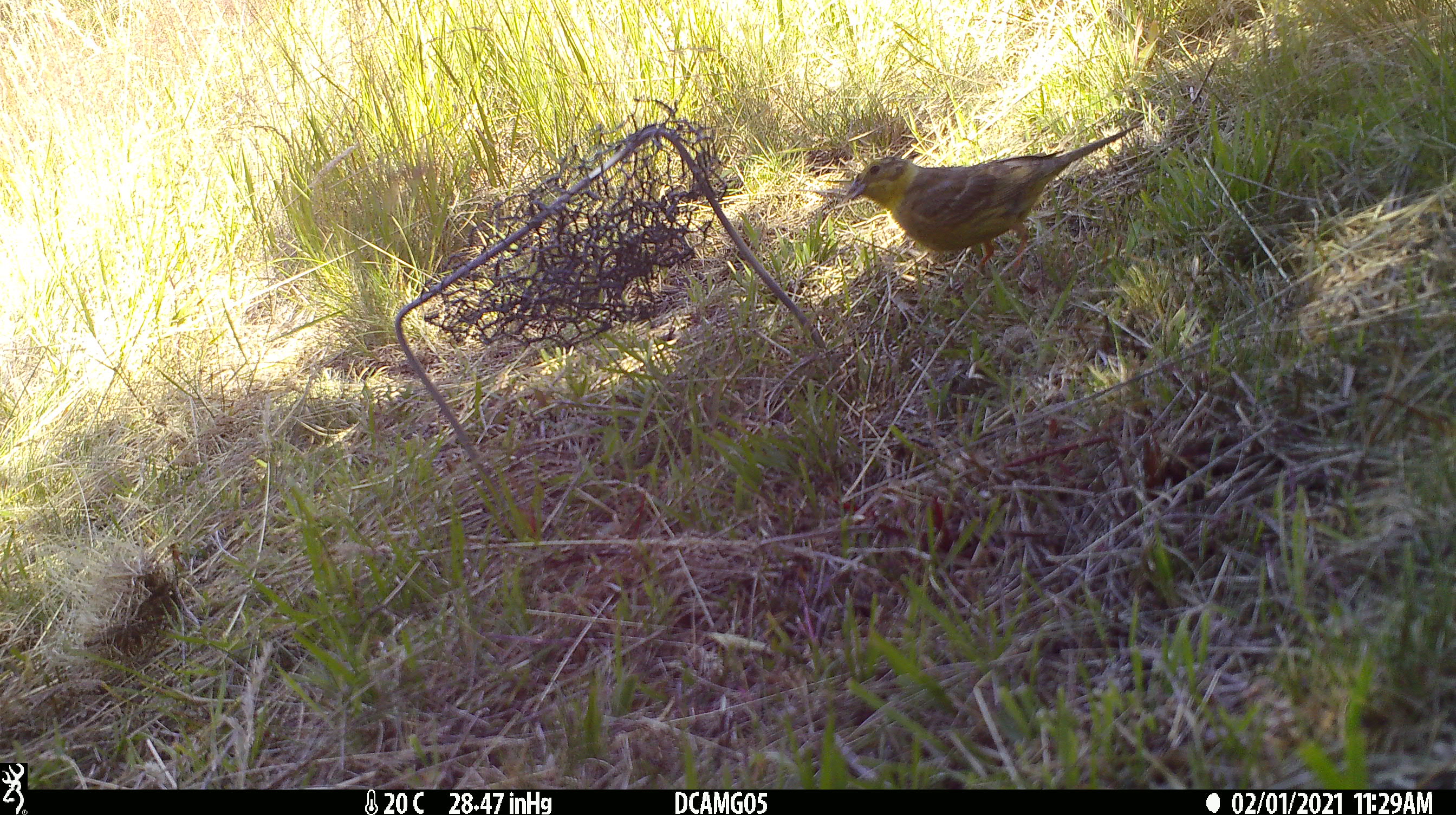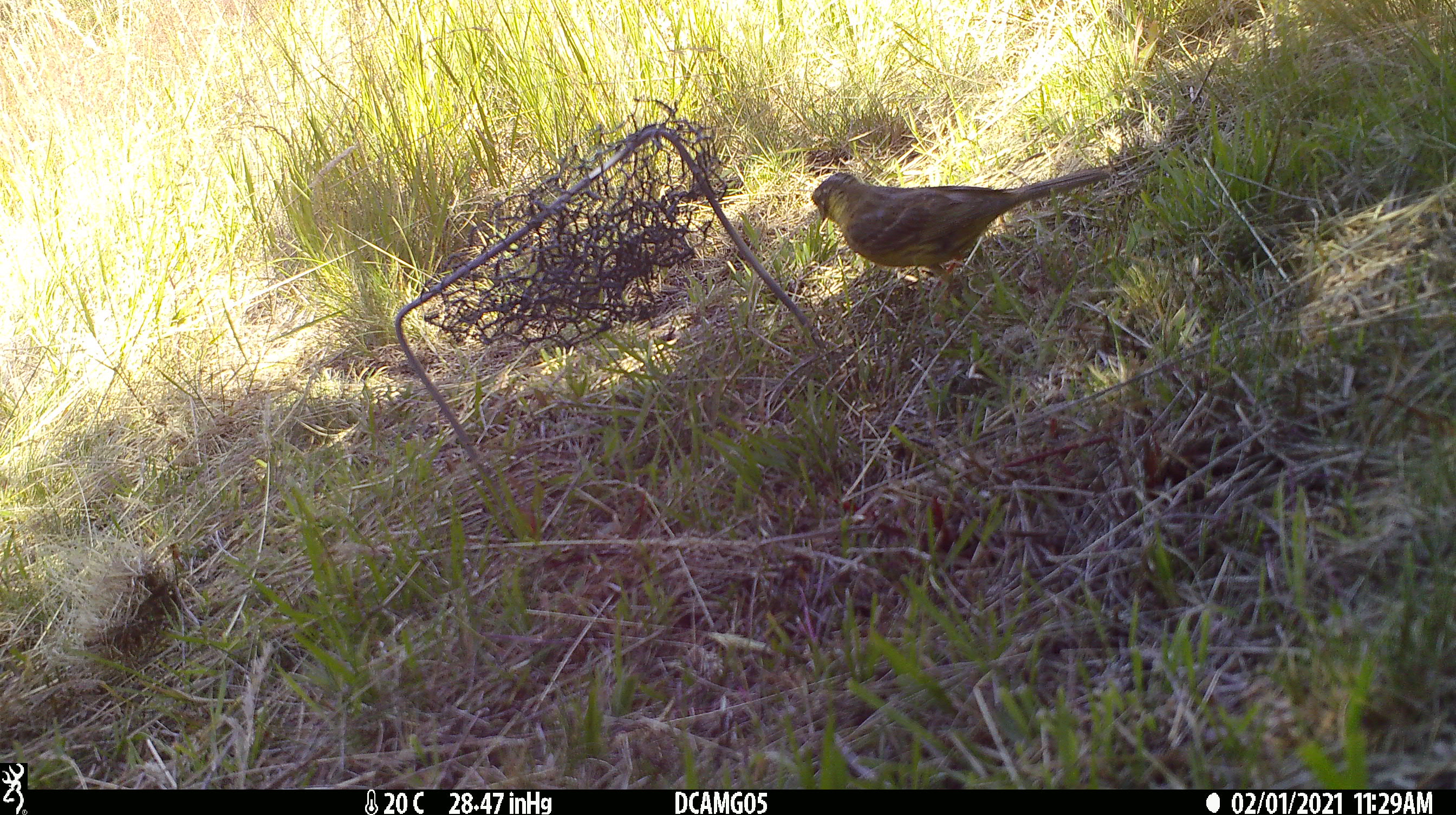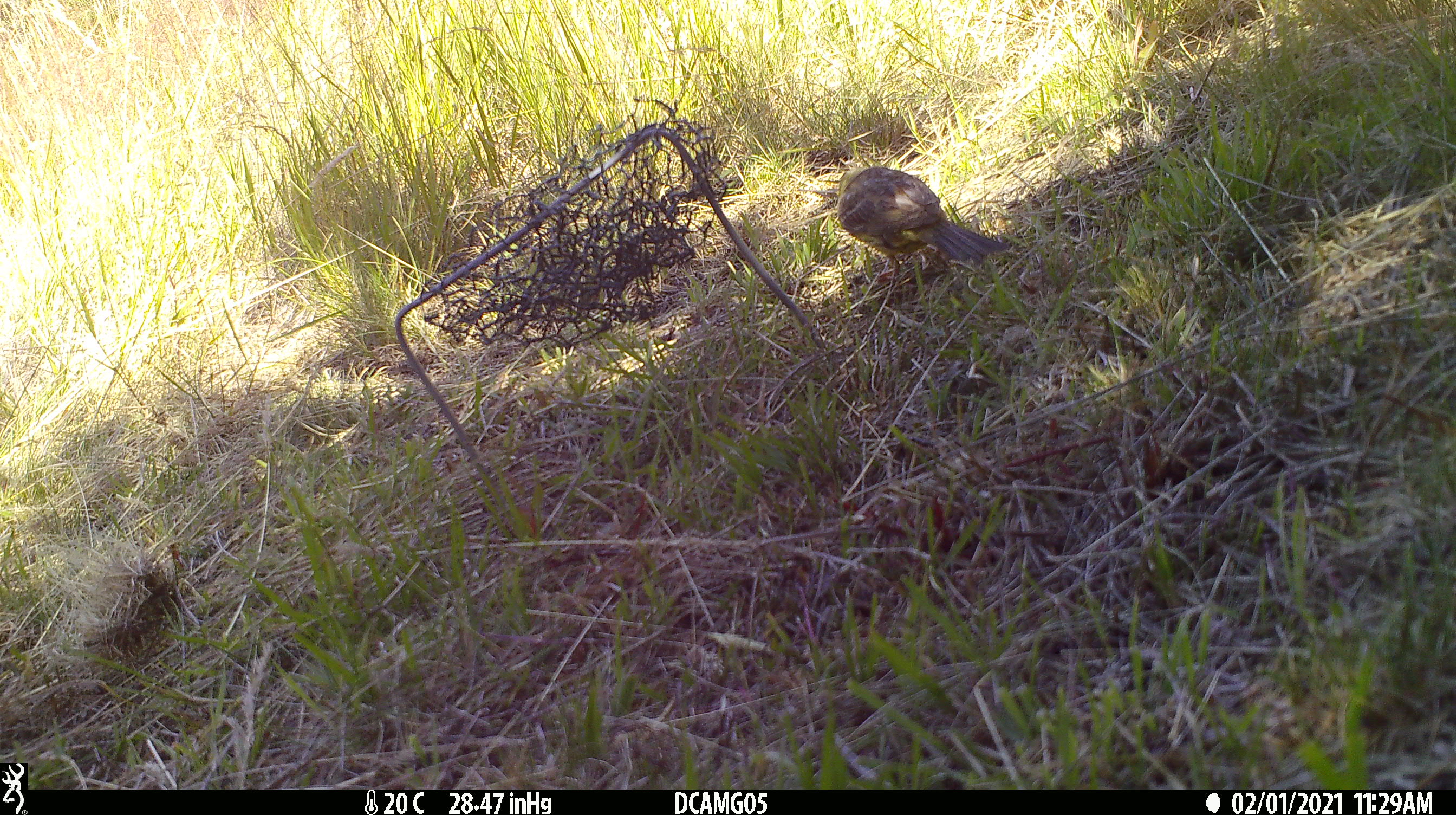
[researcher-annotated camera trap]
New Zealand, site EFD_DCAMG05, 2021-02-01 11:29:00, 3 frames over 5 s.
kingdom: Animalia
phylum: Chordata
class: Aves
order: Passeriformes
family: Fringillidae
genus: Chloris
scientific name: Chloris chloris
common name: greenfinch